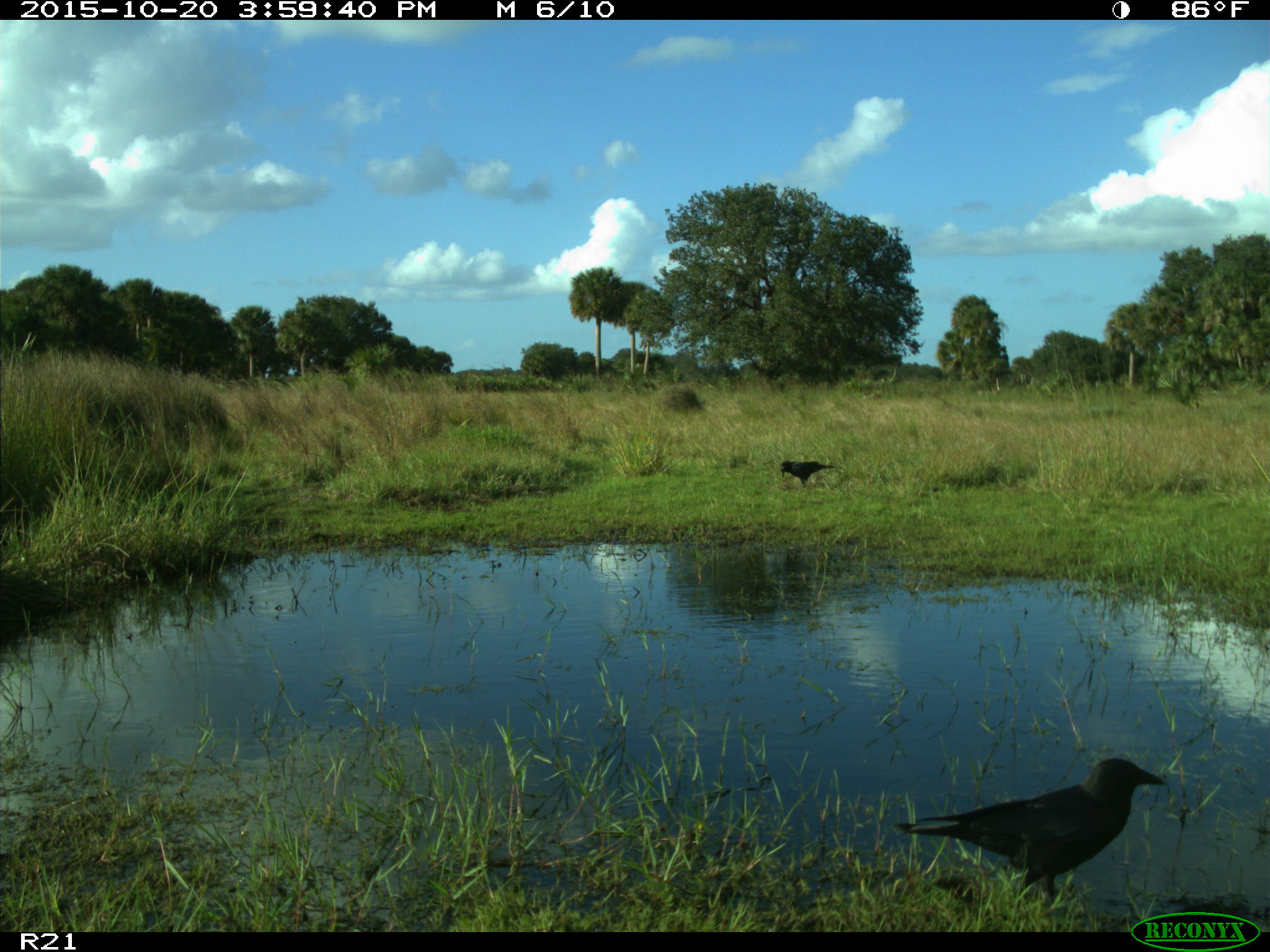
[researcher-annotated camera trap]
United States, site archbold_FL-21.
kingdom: Animalia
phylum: Chordata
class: Aves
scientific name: Aves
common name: birds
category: unidentified bird